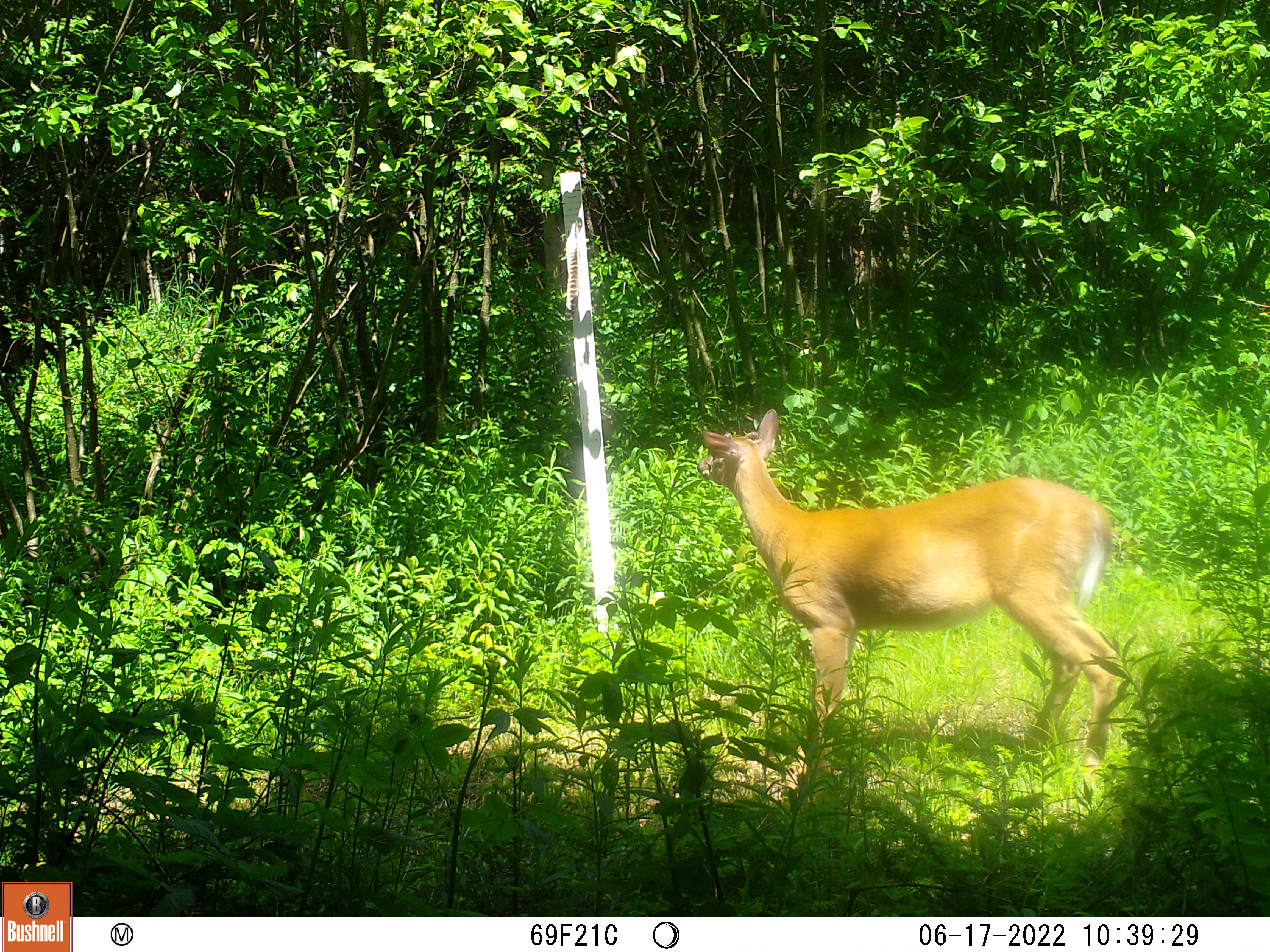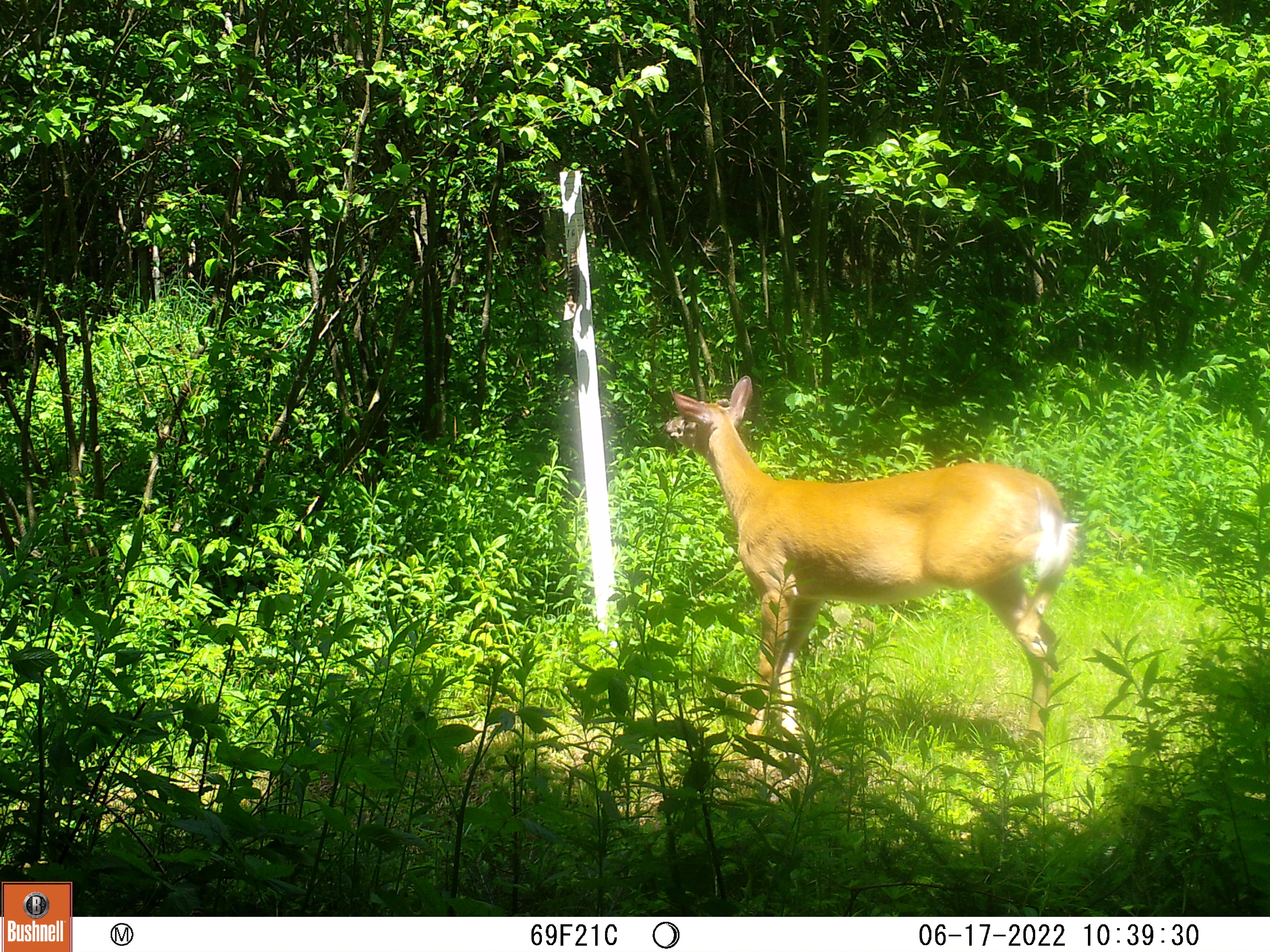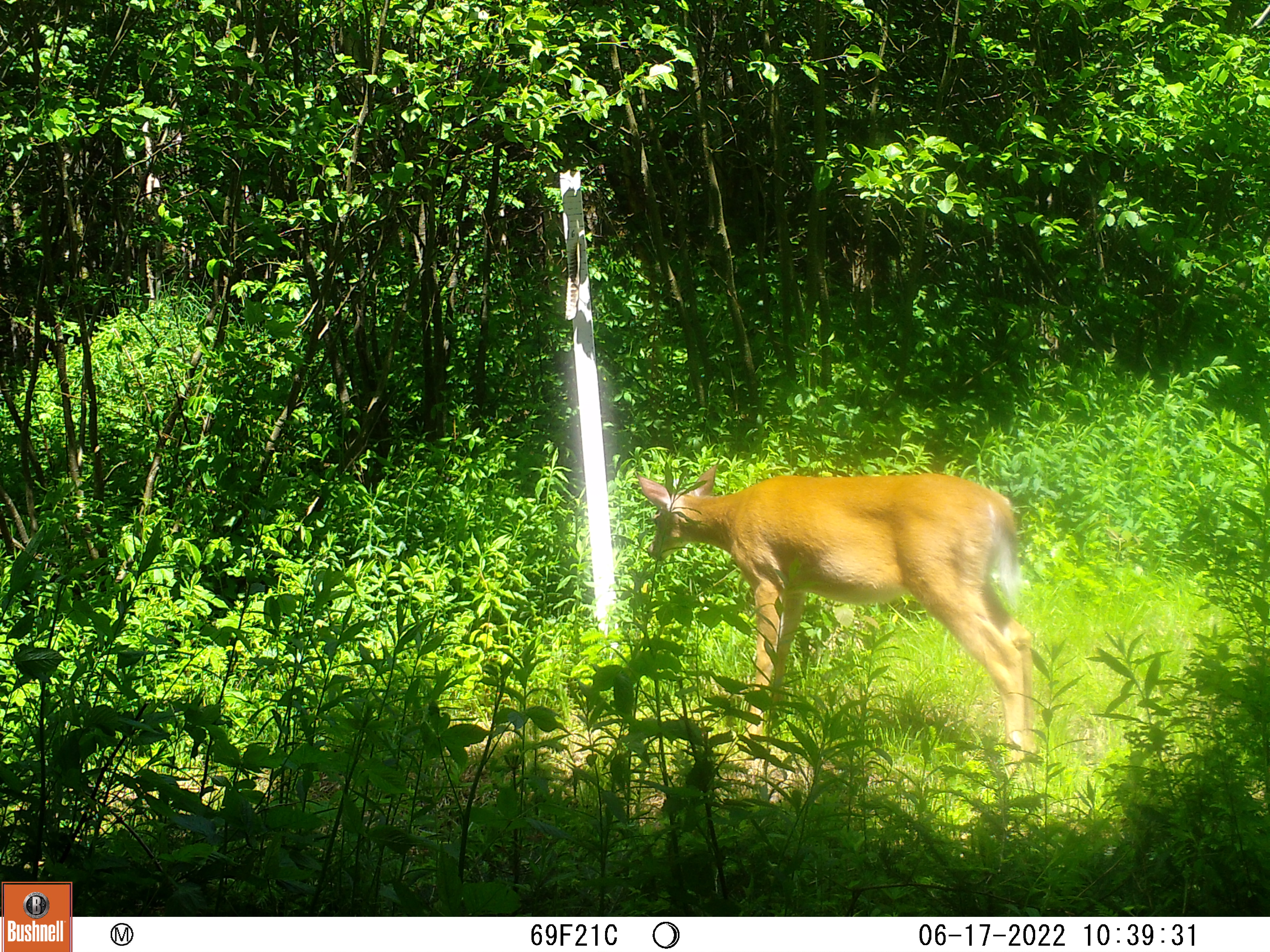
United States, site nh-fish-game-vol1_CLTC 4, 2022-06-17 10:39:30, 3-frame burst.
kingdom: Animalia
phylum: Chordata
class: Mammalia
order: Artiodactyla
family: Cervidae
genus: Odocoileus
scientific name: Odocoileus virginianus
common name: white-tailed deer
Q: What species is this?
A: White-tailed deer (Odocoileus virginianus).